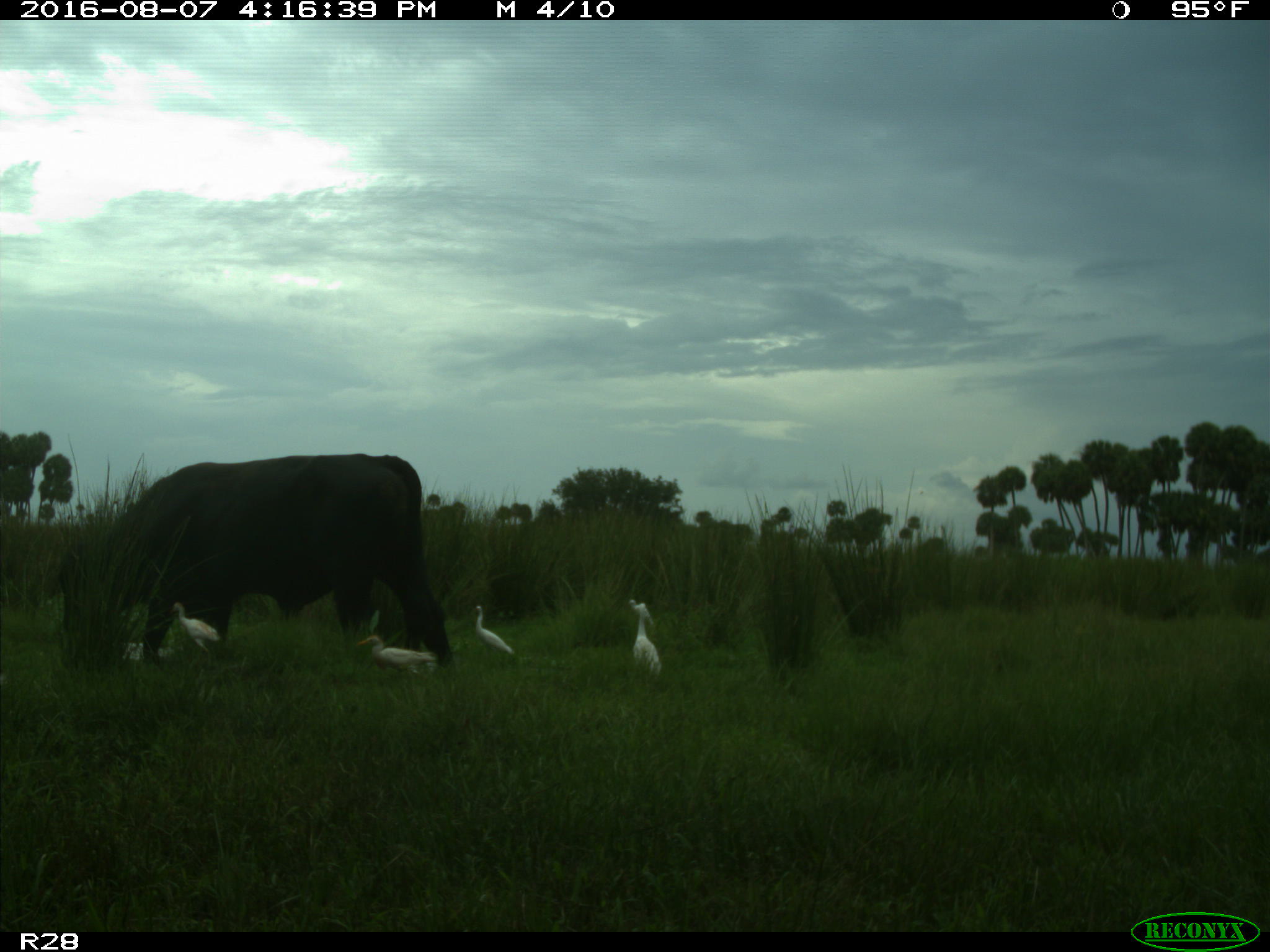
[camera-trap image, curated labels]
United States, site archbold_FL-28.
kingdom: Animalia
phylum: Chordata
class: Mammalia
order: Artiodactyla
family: Bovidae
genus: Bos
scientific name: Bos taurus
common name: domestic cow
Bos taurus (domestic cow).